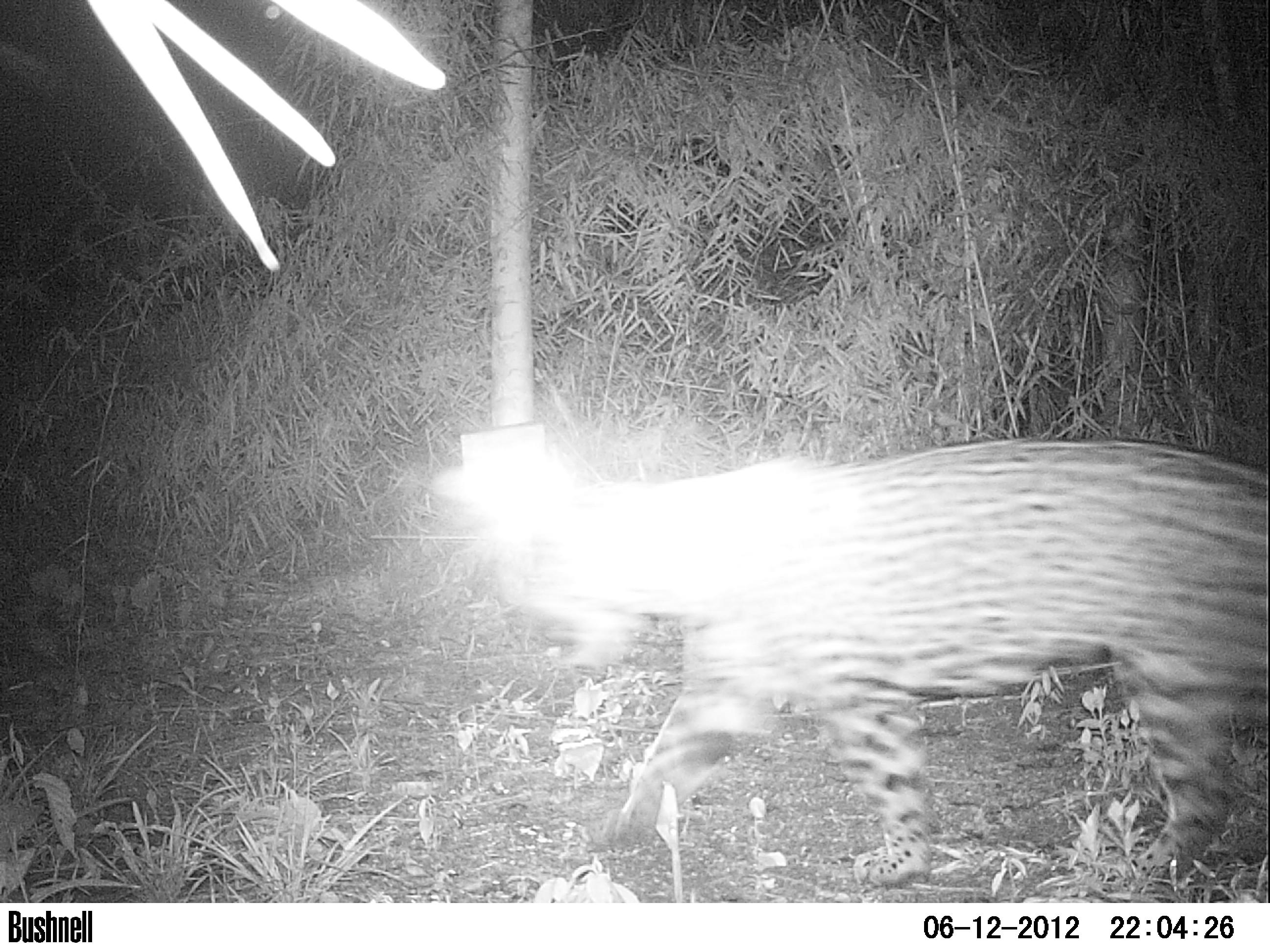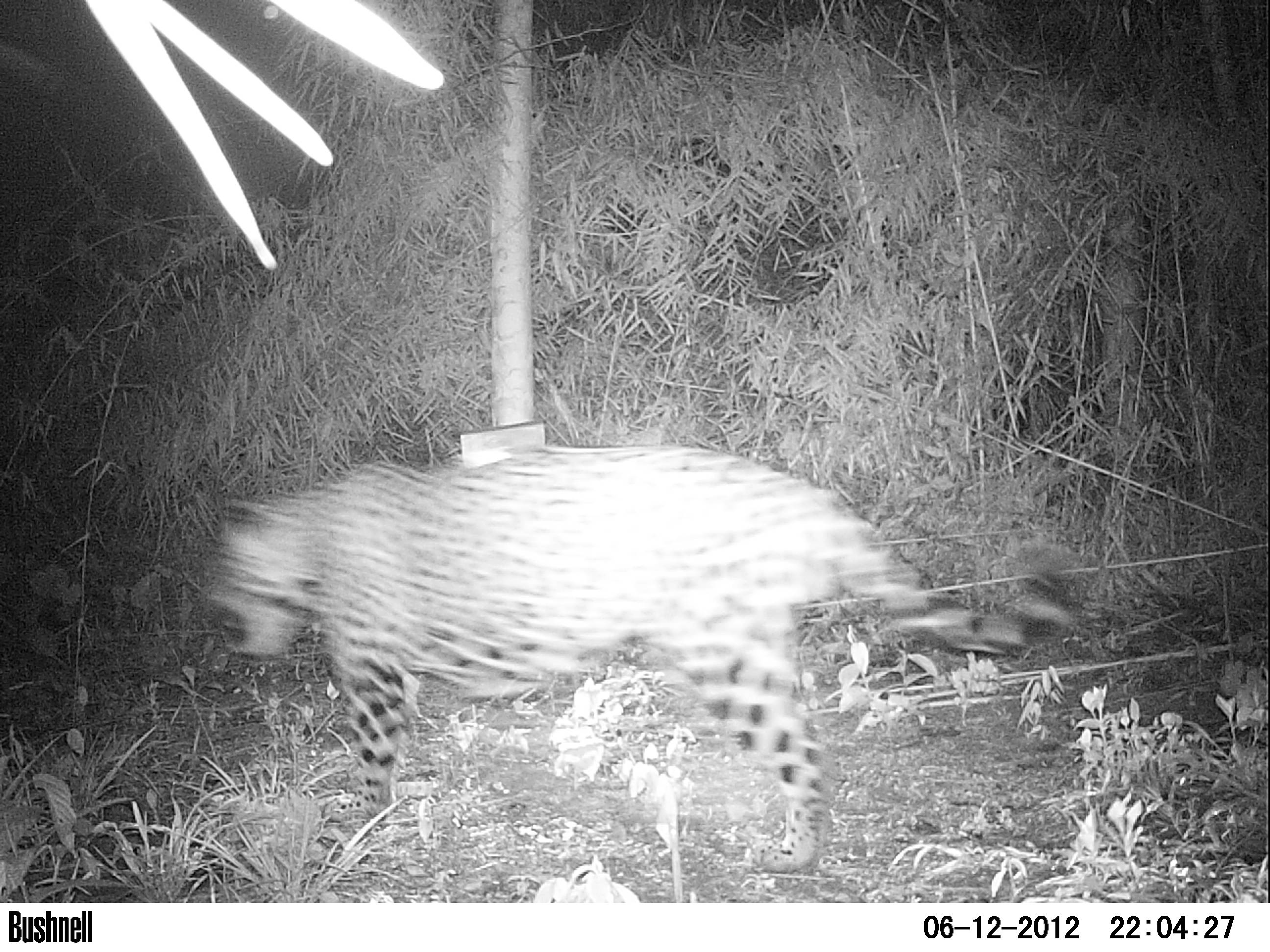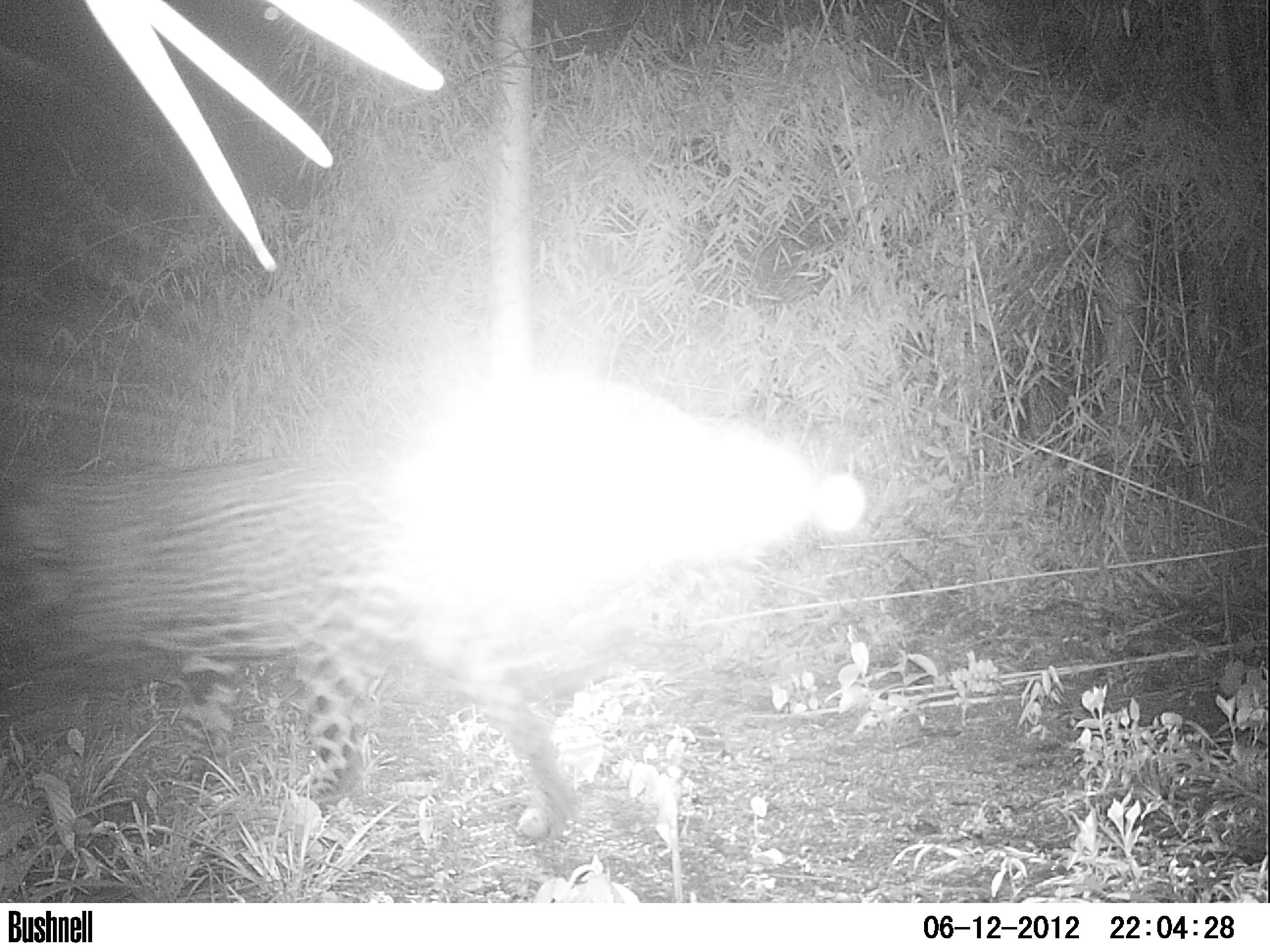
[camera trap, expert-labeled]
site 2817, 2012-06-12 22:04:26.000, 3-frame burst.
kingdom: Animalia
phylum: Chordata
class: Mammalia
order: Carnivora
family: Felidae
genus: Panthera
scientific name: Panthera onca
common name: jaguar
Panthera onca (jaguar), count 1, age adult.